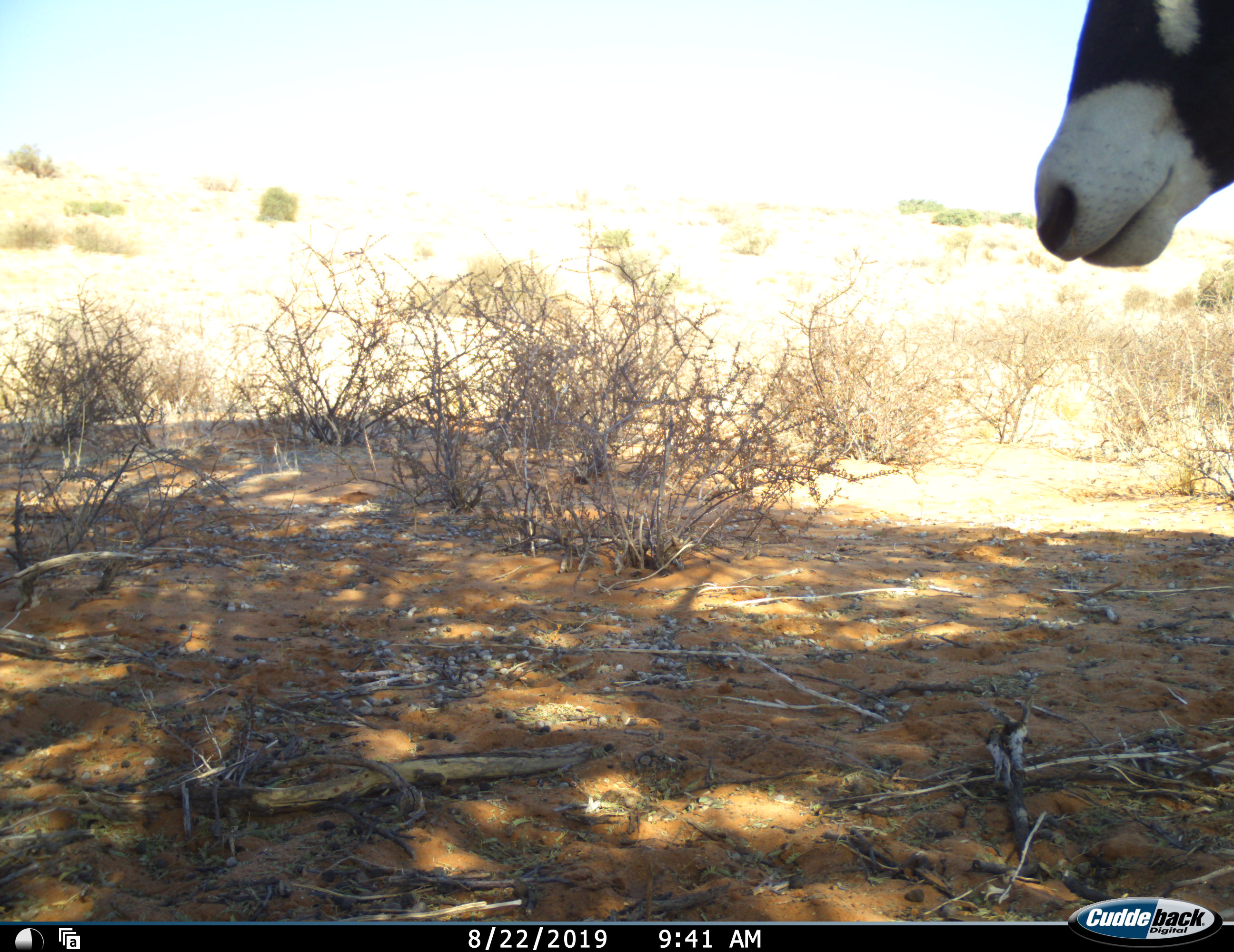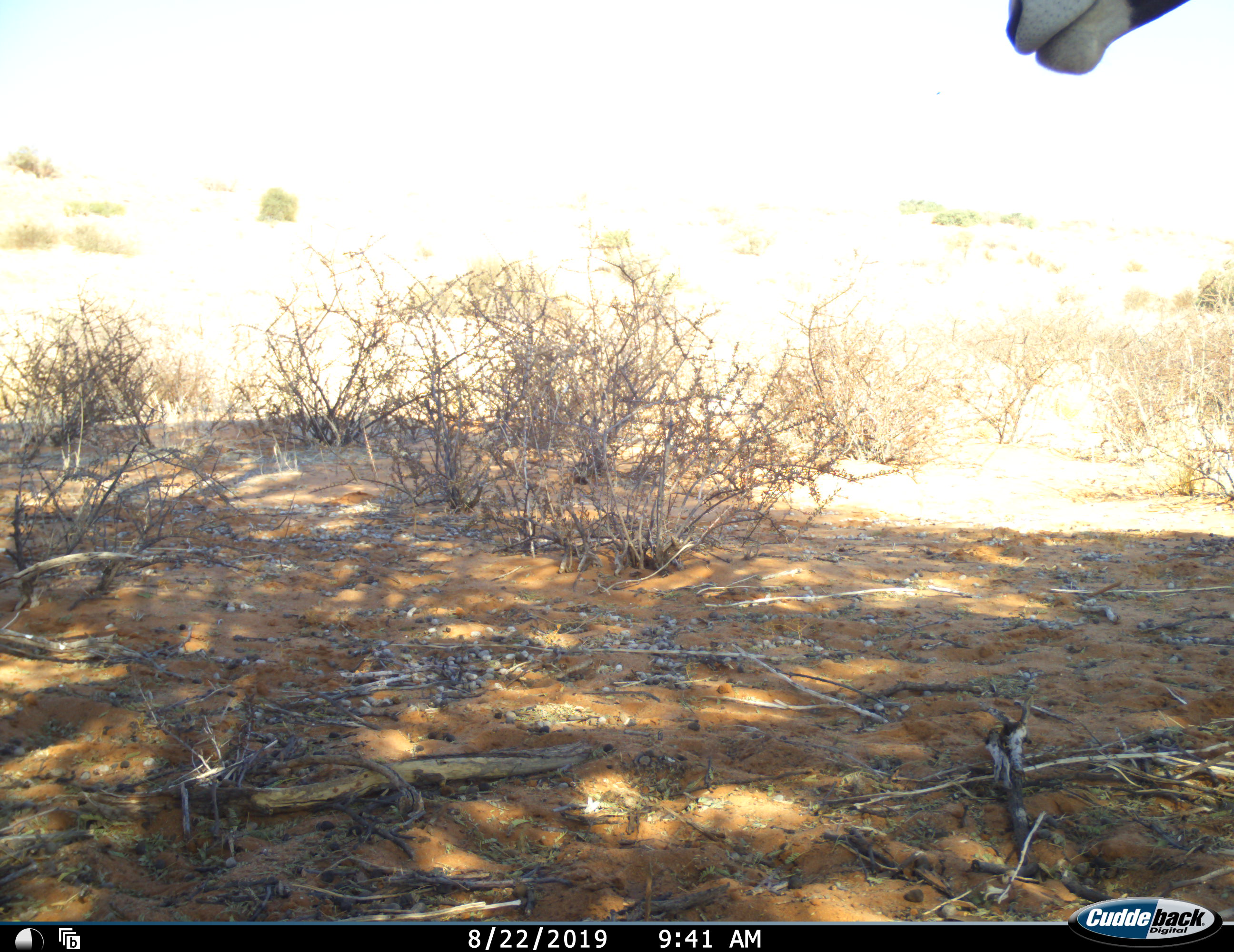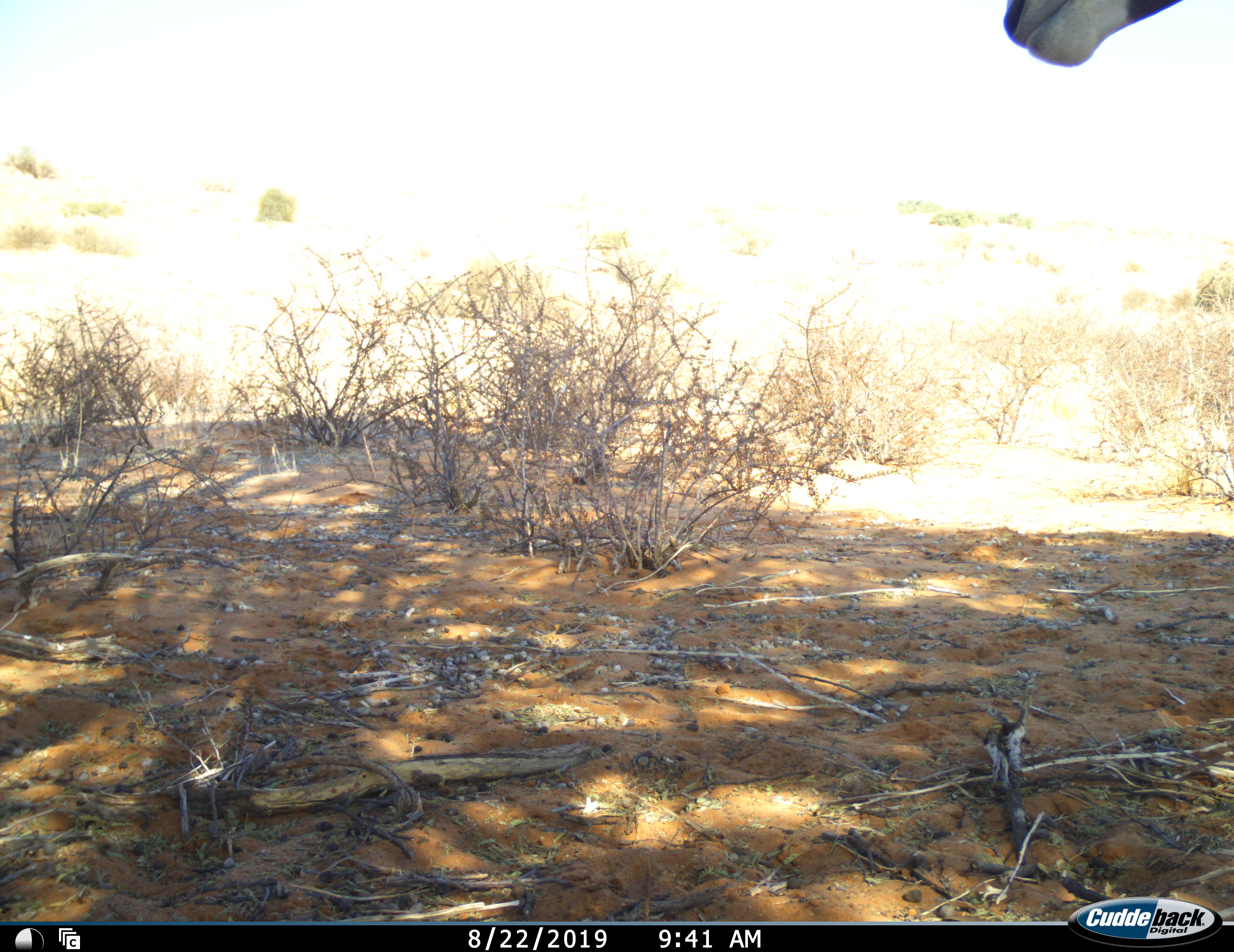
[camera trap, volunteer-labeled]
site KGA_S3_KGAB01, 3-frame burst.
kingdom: Animalia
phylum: Chordata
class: Mammalia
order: Artiodactyla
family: Bovidae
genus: Oryx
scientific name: Oryx gazella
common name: gemsbok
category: oryx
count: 1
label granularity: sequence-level